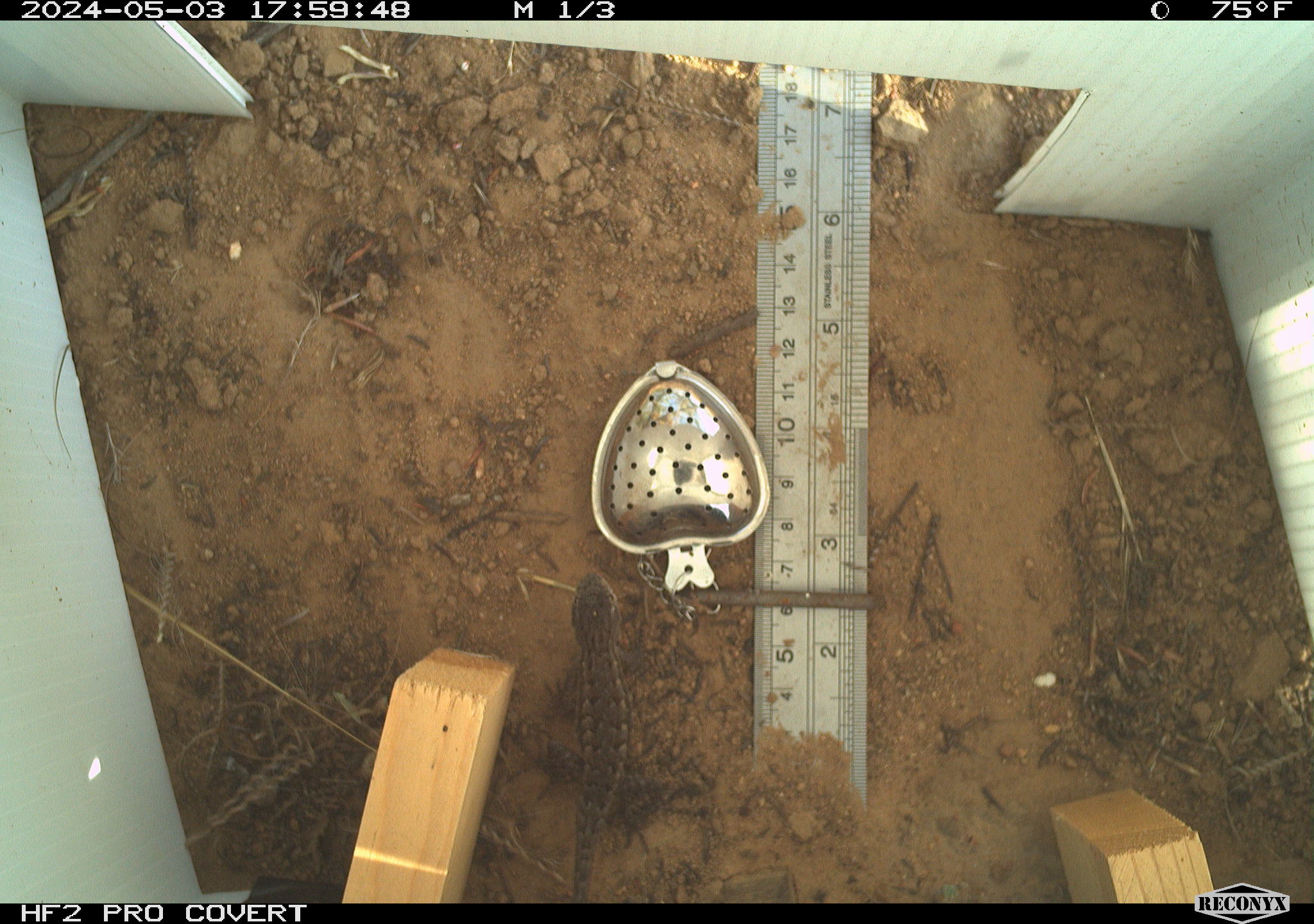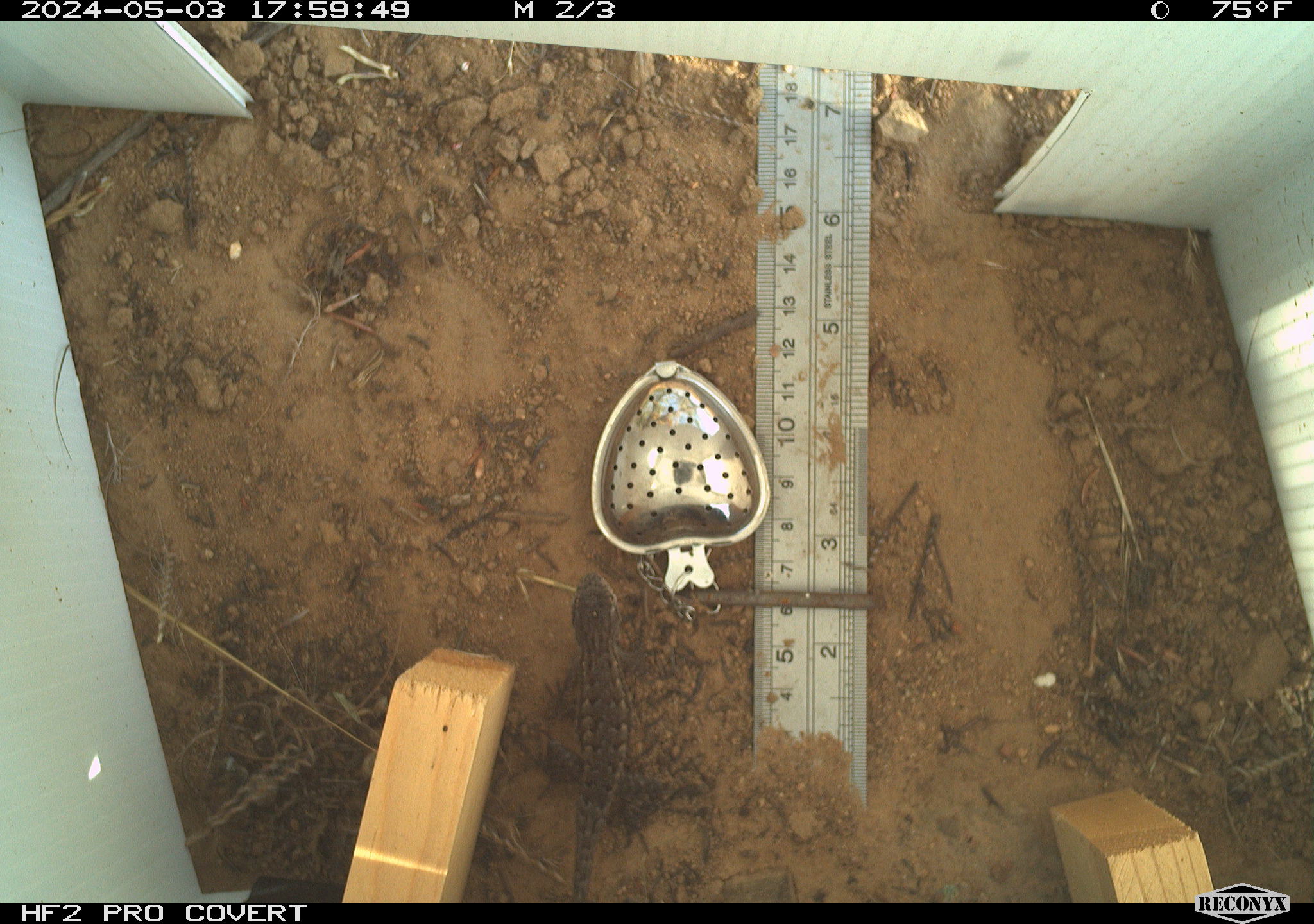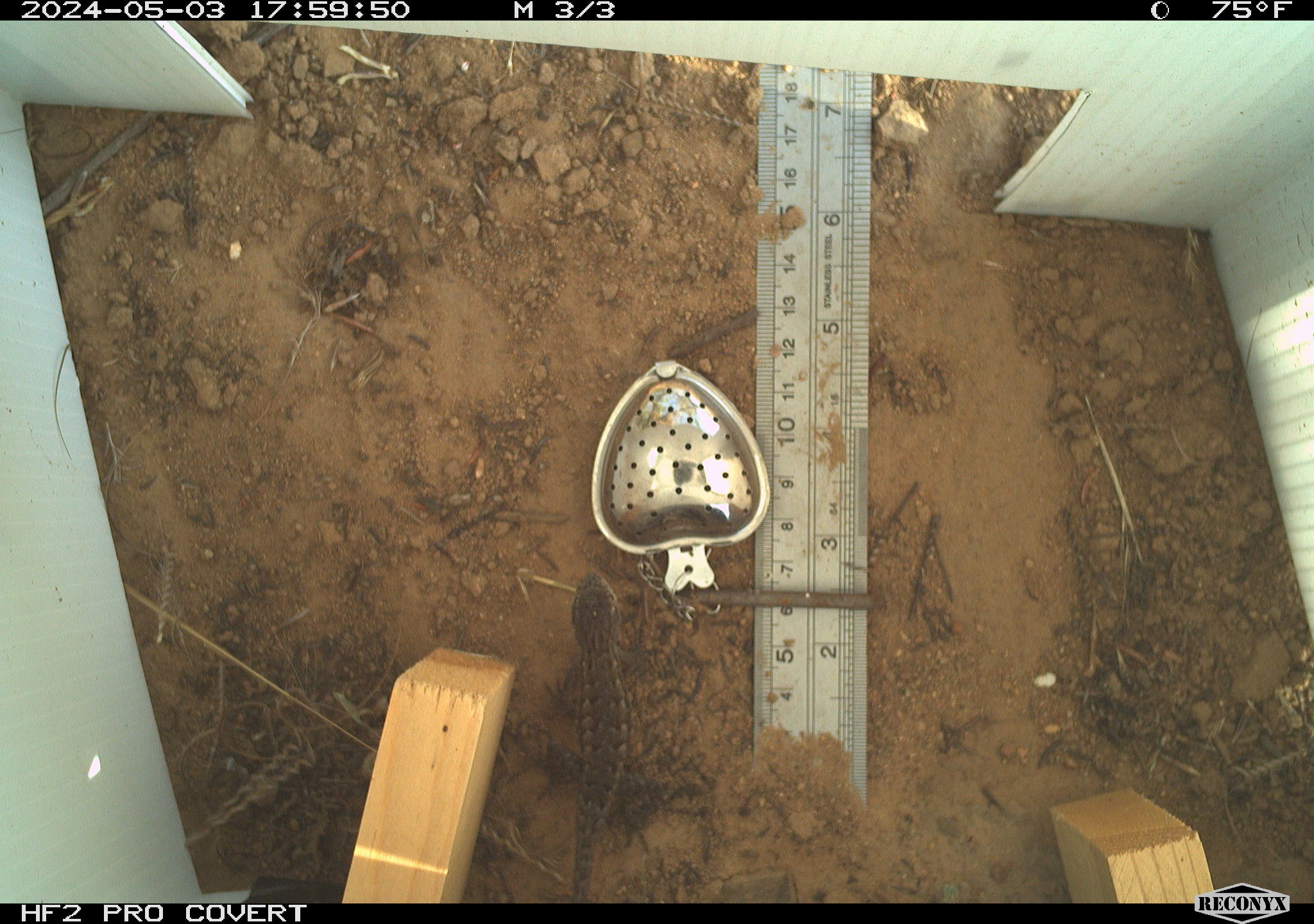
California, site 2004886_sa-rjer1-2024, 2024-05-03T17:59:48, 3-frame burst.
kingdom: Animalia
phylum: Chordata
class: Reptilia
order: Squamata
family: Phrynosomatidae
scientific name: Phrynosomatidae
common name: phrynosomatid lizards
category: phrynosomatidae family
Phrynosomatidae family (phrynosomatid lizards) (Phrynosomatidae).